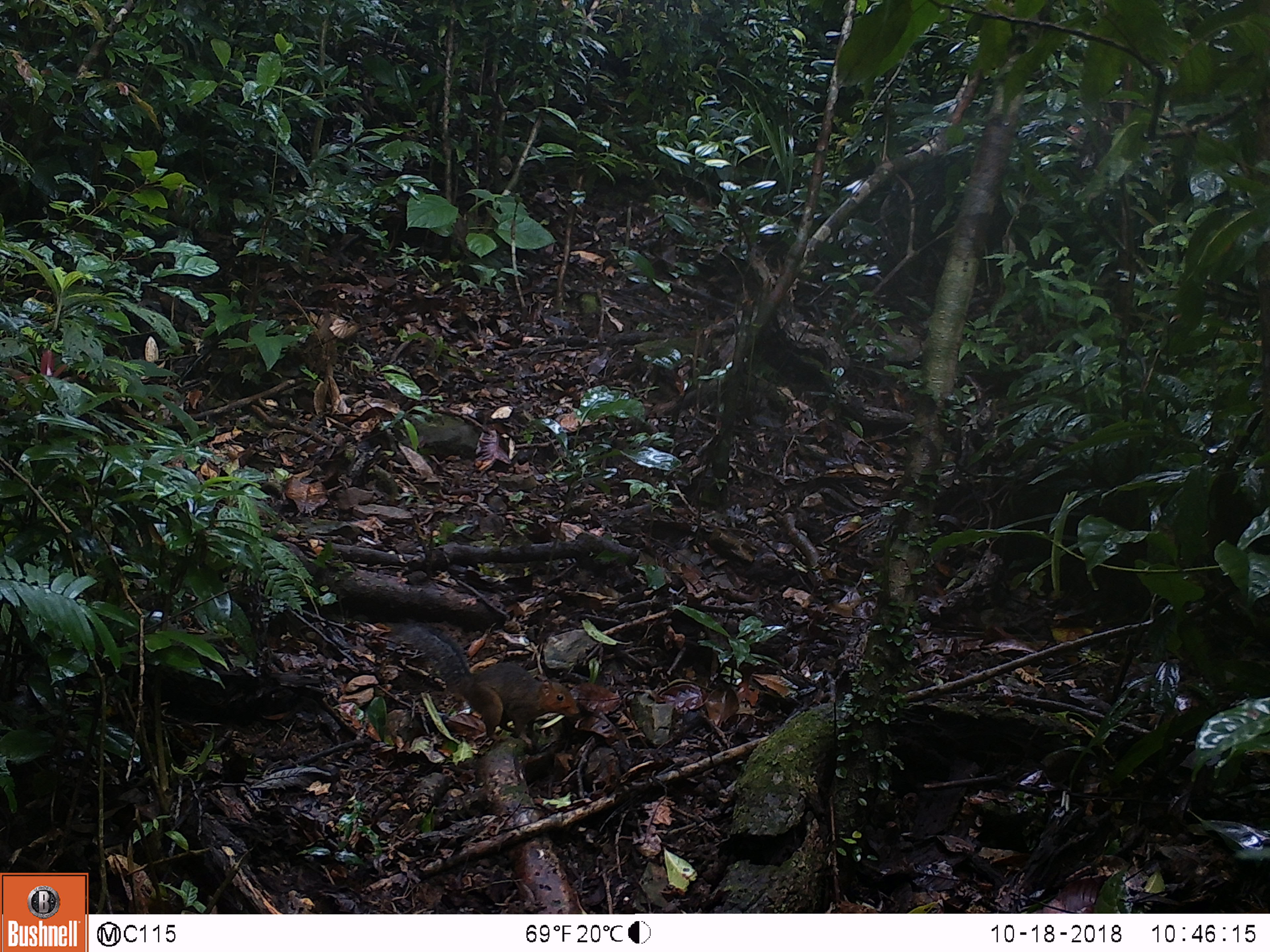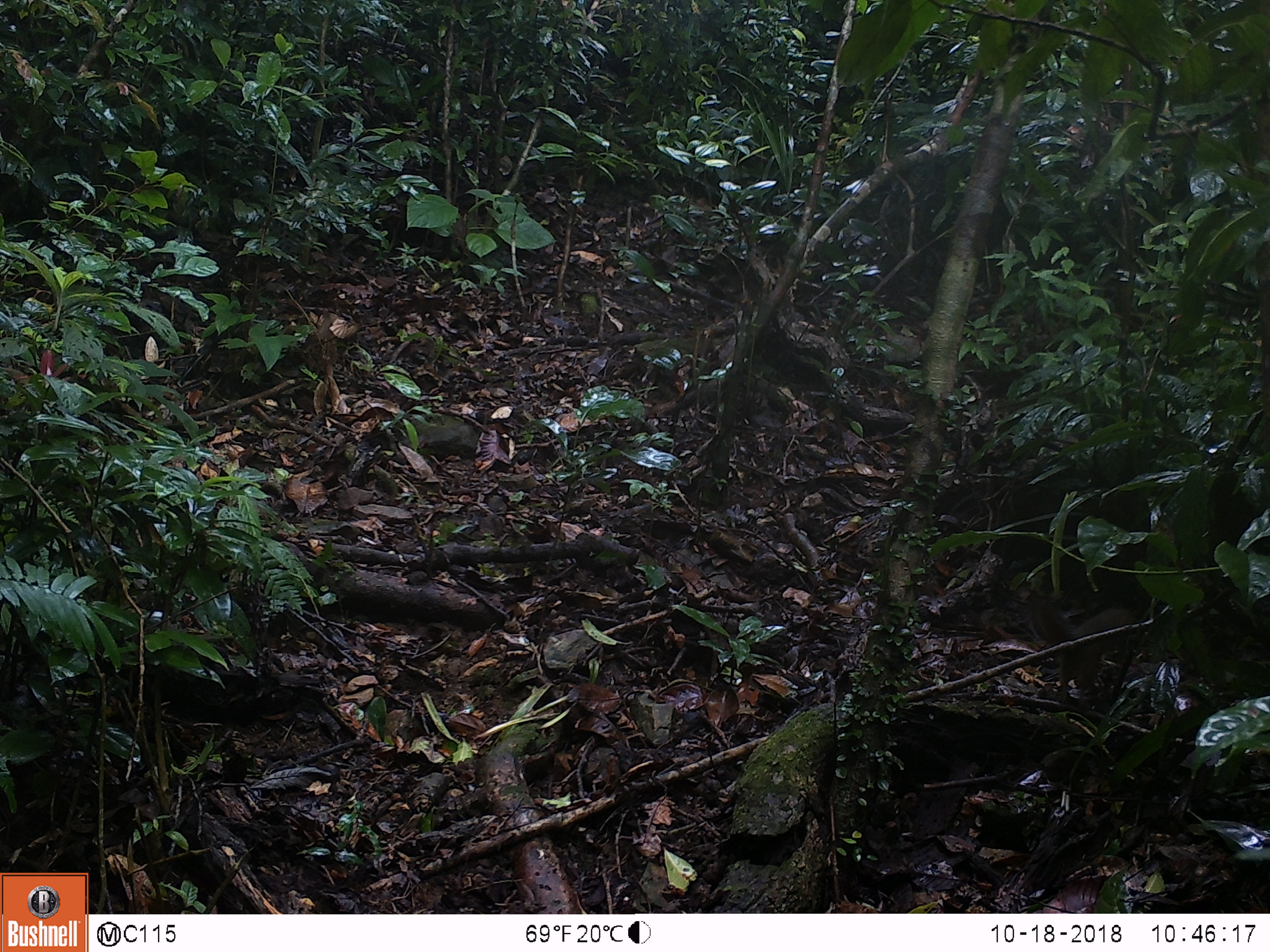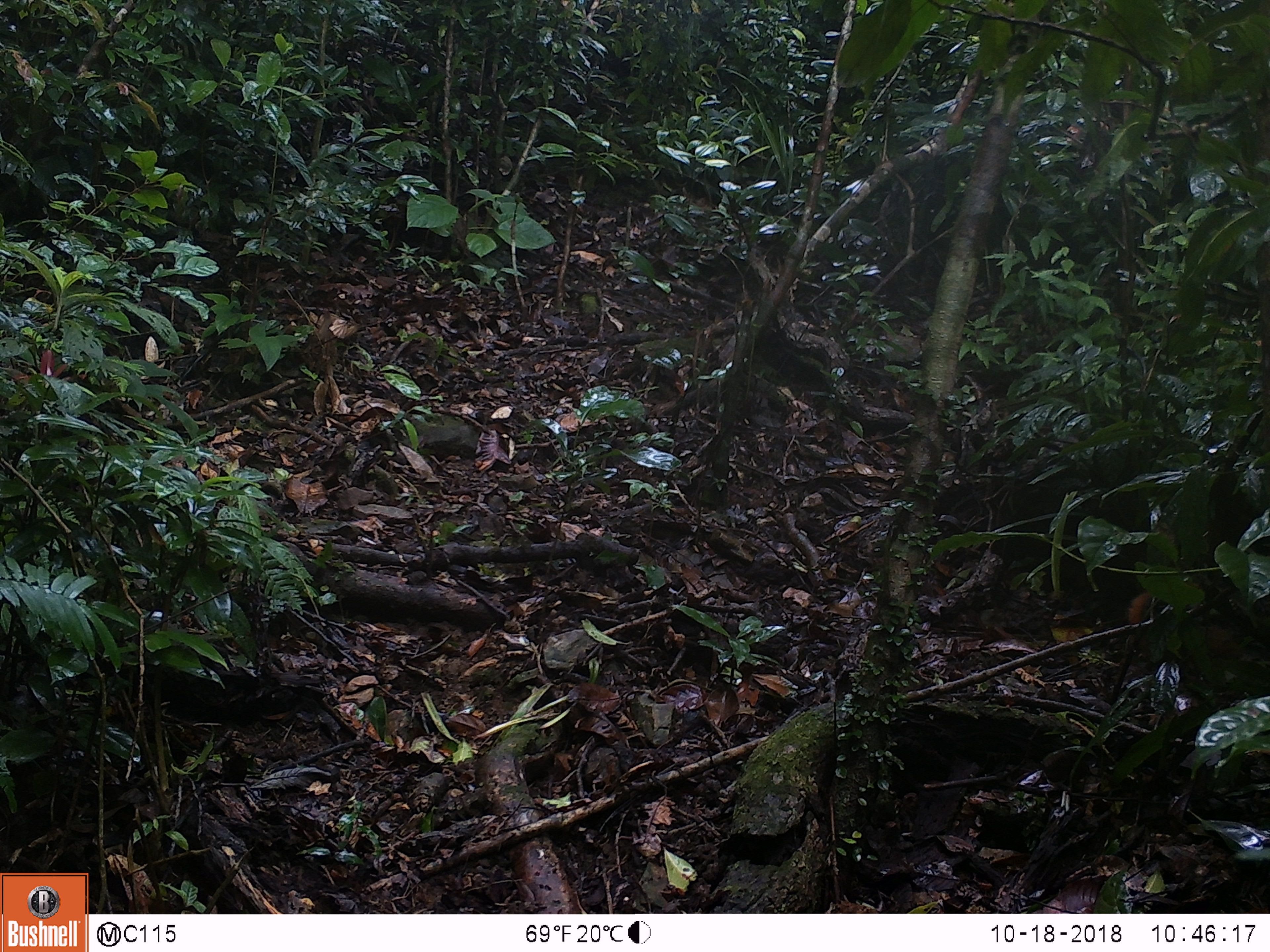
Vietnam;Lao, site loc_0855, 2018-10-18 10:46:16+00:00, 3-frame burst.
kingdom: Animalia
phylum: Chordata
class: Mammalia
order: Rodentia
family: Sciuridae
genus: Dremomys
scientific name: Dremomys rufigenis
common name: red-cheeked squirrel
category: red cheeked squirrel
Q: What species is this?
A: Red cheeked squirrel (red-cheeked squirrel) (Dremomys rufigenis).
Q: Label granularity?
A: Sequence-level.